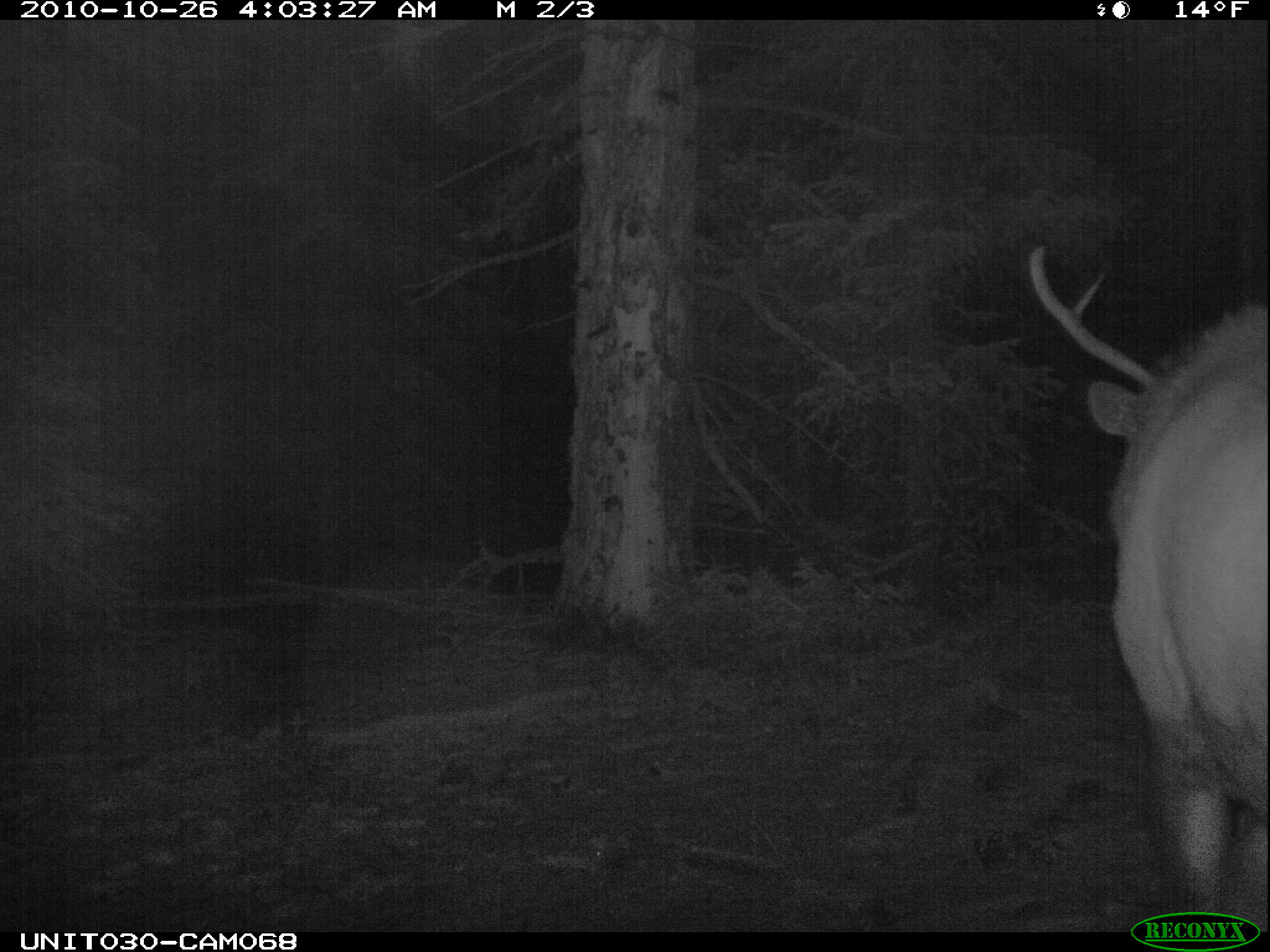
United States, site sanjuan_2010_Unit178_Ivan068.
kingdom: Animalia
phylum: Chordata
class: Mammalia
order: Artiodactyla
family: Cervidae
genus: Cervus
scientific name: Cervus elaphus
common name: red deer